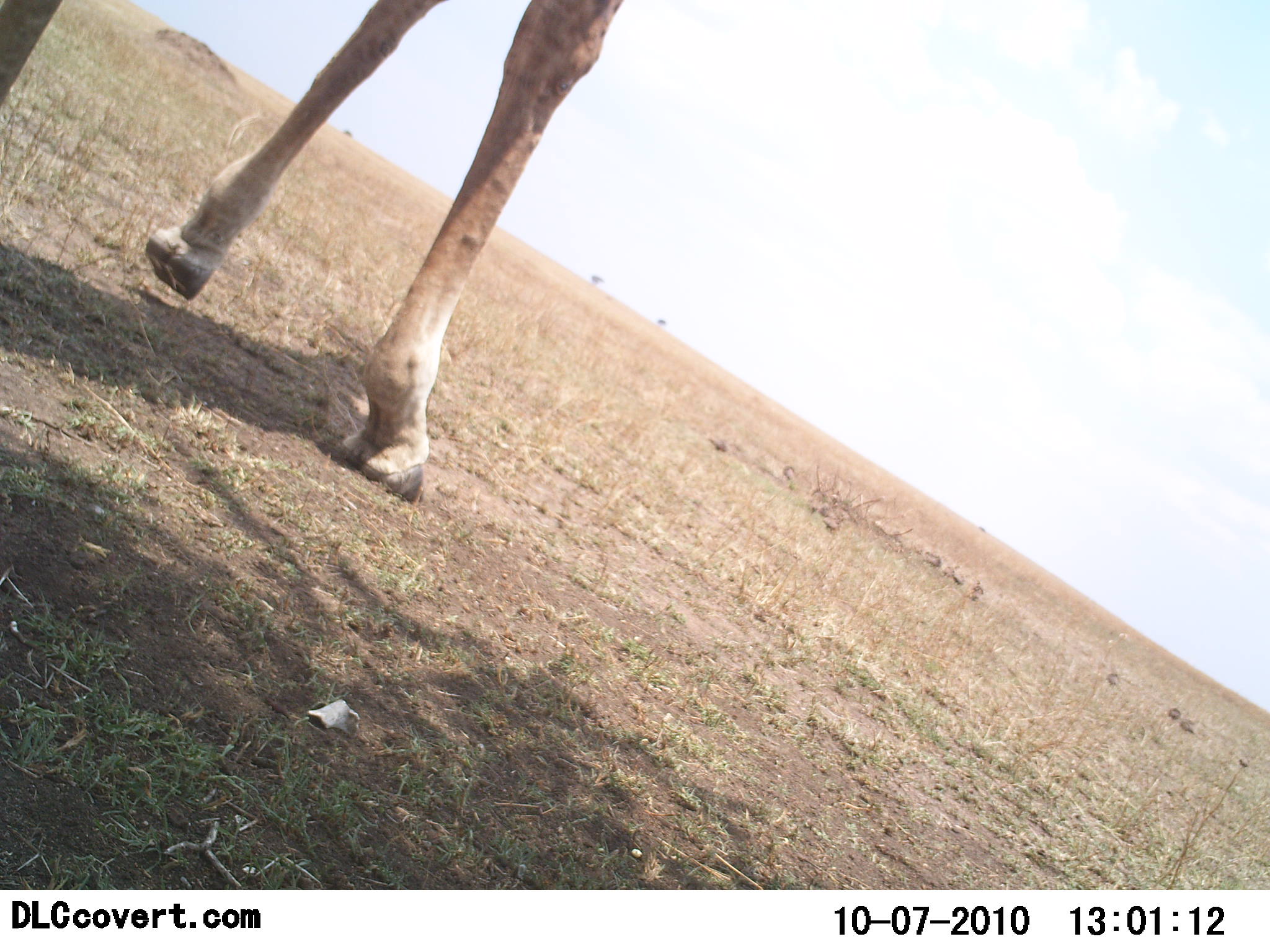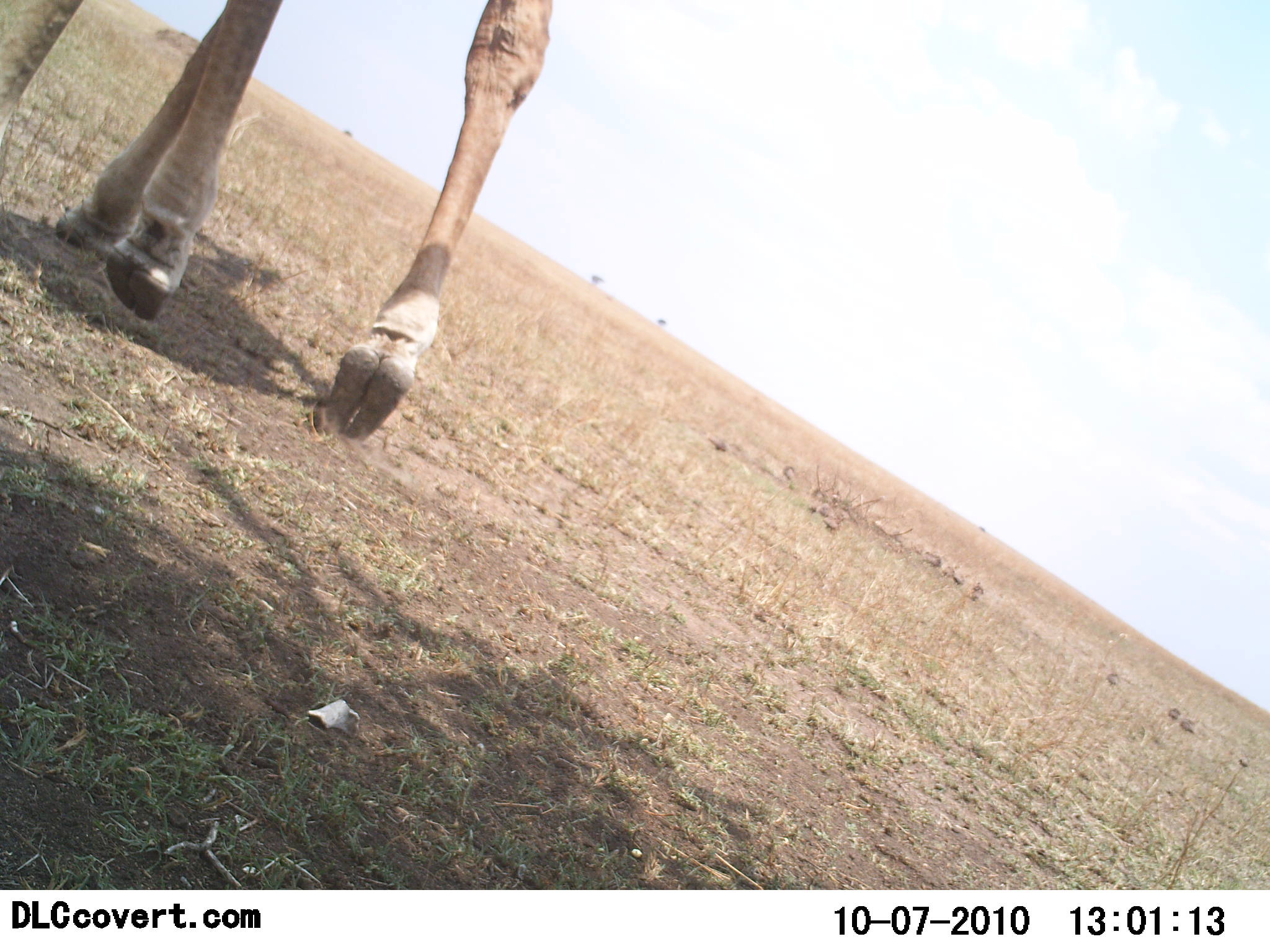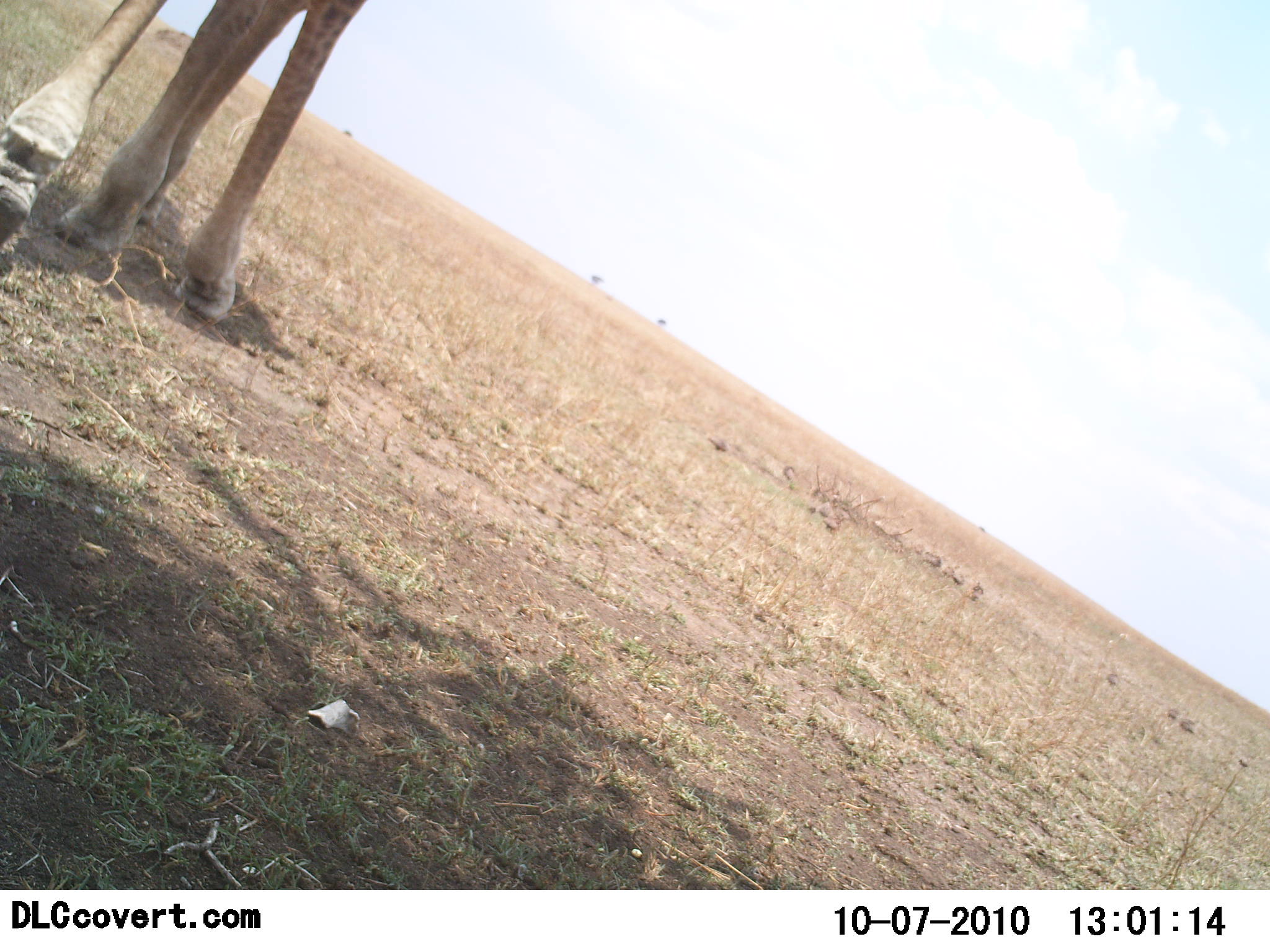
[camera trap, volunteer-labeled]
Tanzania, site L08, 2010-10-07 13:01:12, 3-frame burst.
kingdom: Animalia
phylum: Chordata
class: Mammalia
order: Artiodactyla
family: Giraffidae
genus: Giraffa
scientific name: Giraffa camelopardalis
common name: giraffe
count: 1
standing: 6%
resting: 0%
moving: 94%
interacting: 0%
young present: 0%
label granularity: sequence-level